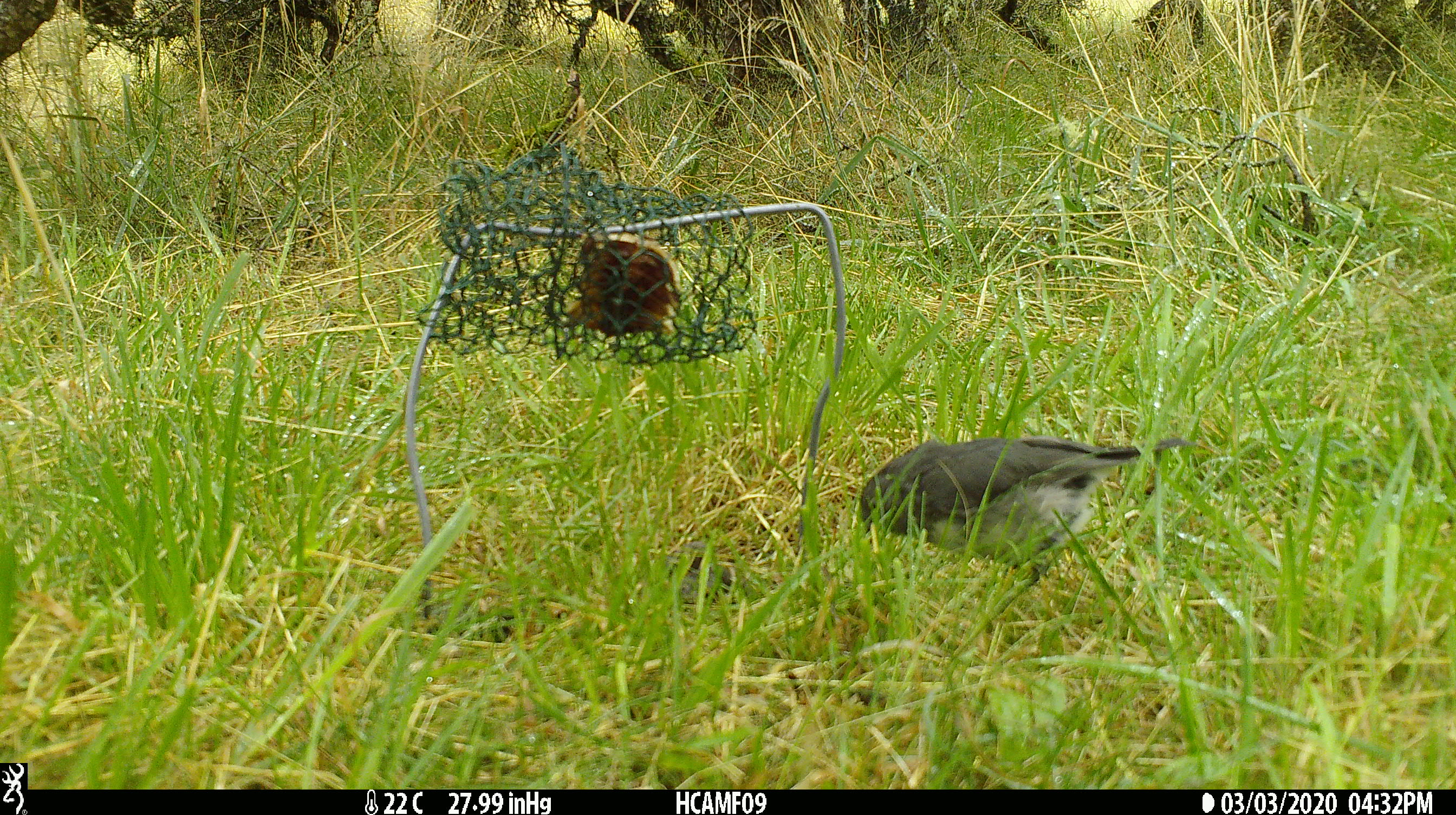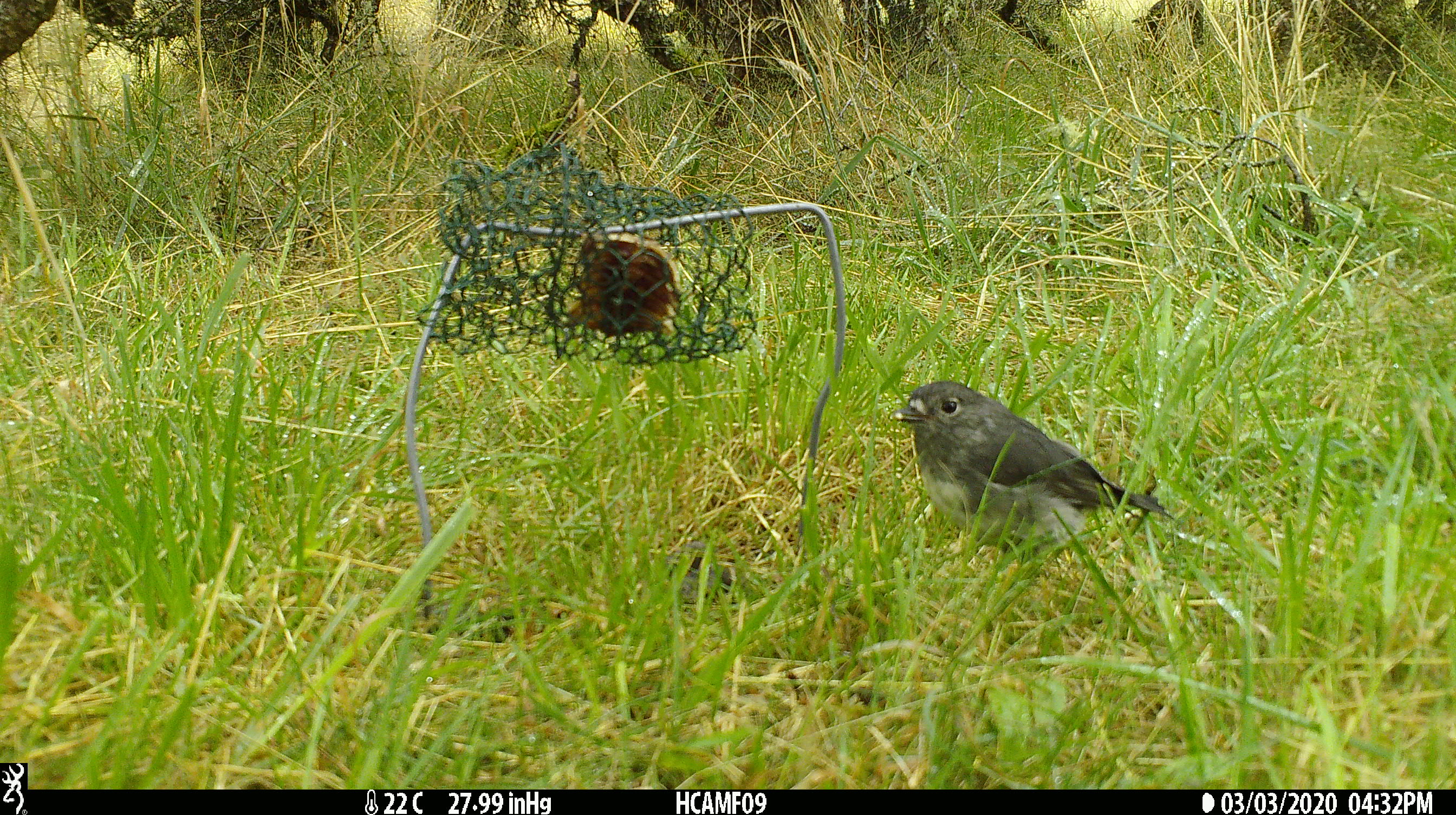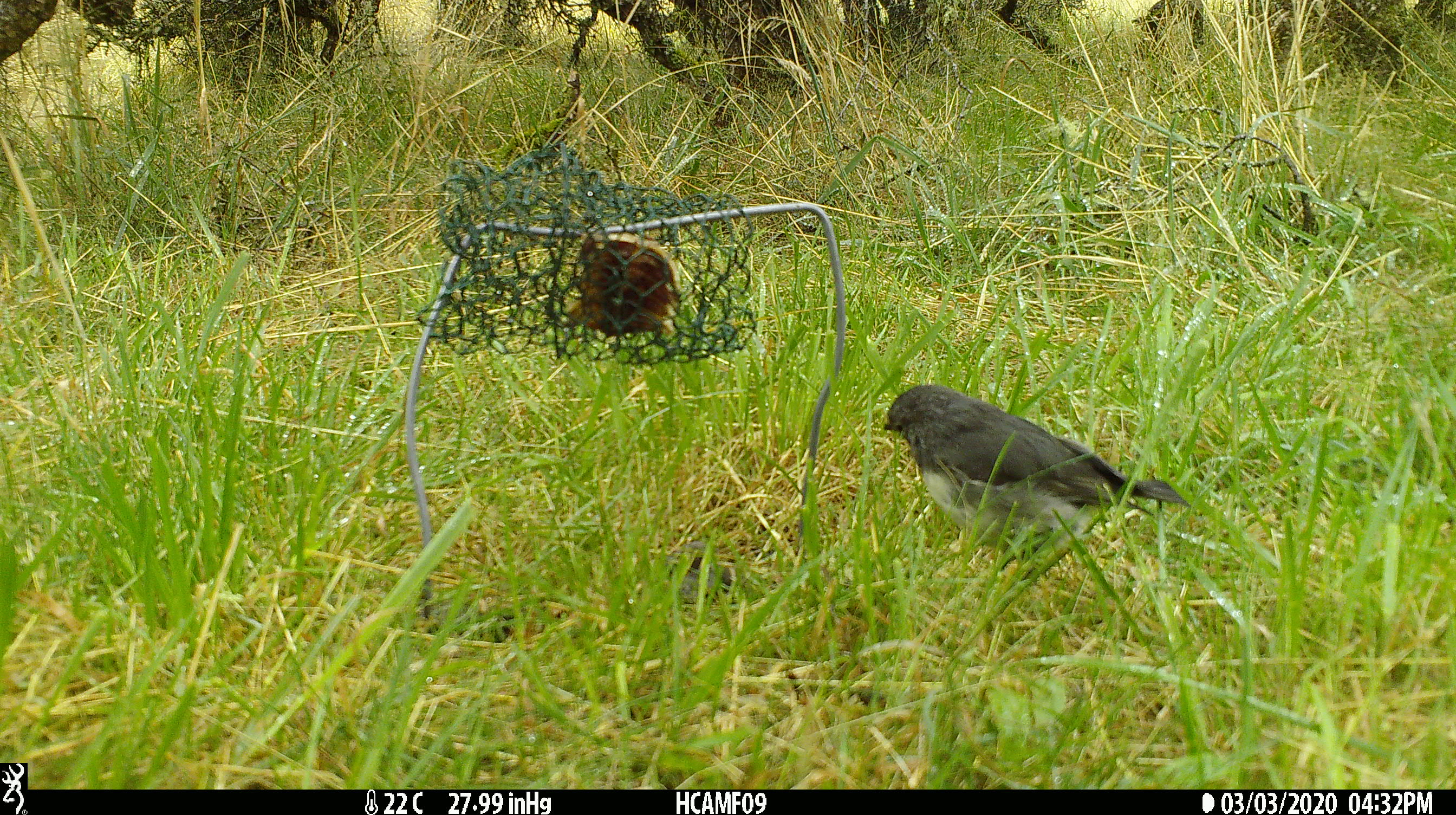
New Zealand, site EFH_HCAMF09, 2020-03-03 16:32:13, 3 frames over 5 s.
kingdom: Animalia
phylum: Chordata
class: Aves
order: Passeriformes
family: Petroicidae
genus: Petroica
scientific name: Petroica australis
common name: new zealand robin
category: robin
Robin (new zealand robin) (Petroica australis).